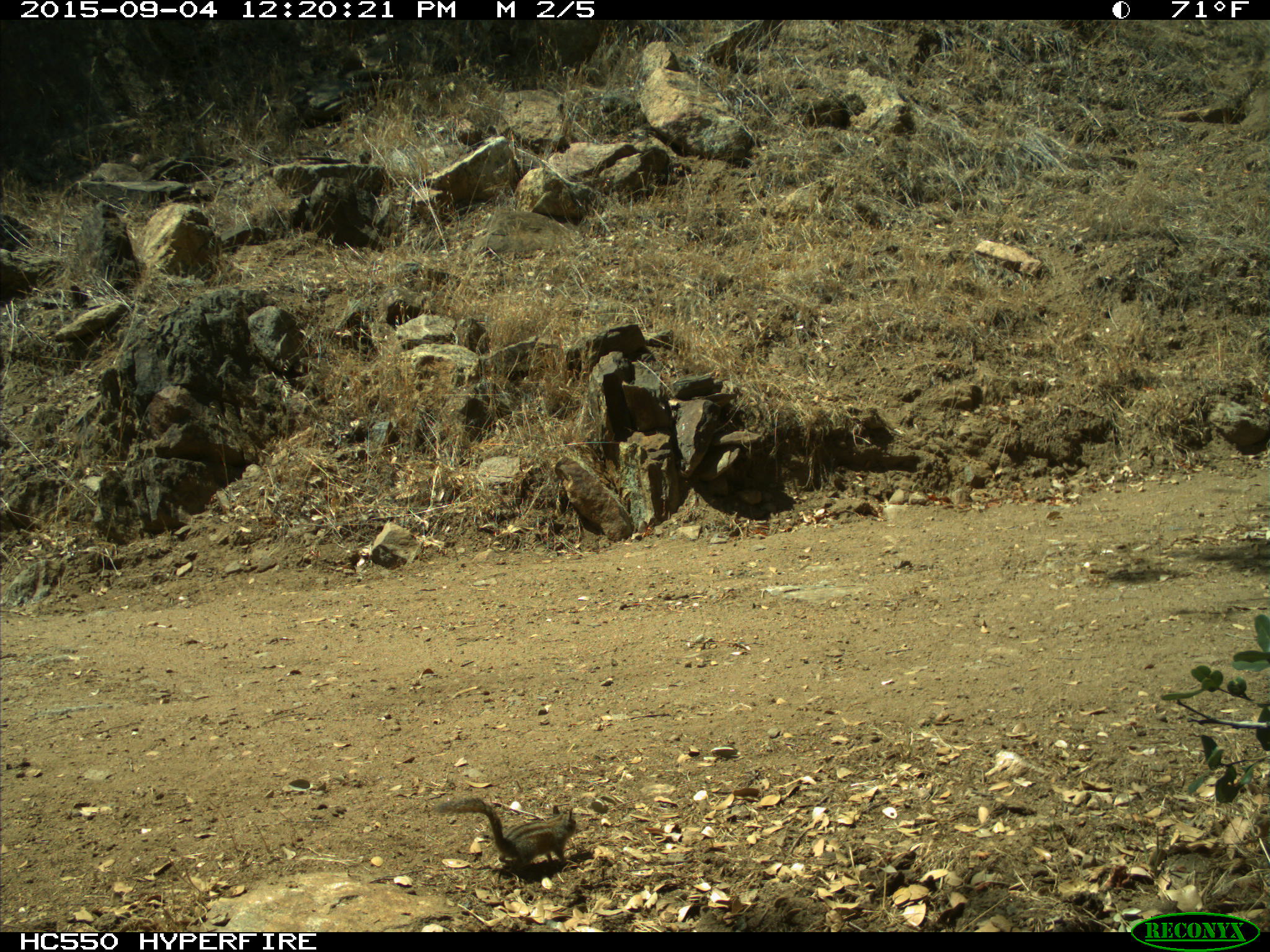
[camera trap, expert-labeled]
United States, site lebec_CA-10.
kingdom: Animalia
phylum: Chordata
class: Mammalia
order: Rodentia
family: Sciuridae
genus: Tamias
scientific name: Tamias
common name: chipmunk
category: unidentified chipmunk